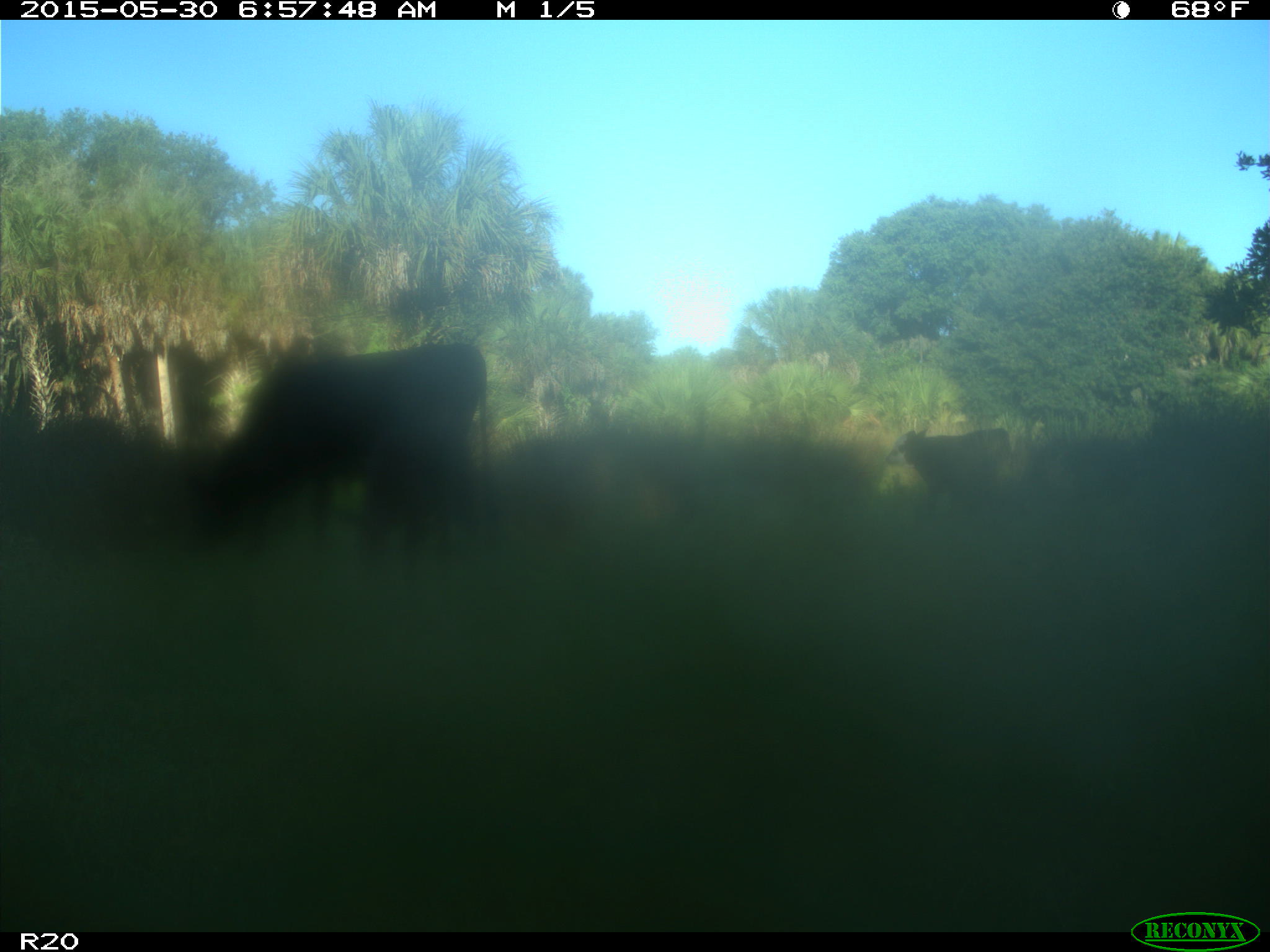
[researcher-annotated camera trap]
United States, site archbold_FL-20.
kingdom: Animalia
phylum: Chordata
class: Mammalia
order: Artiodactyla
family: Bovidae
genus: Bos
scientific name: Bos taurus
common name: domestic cow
Bos taurus (domestic cow).